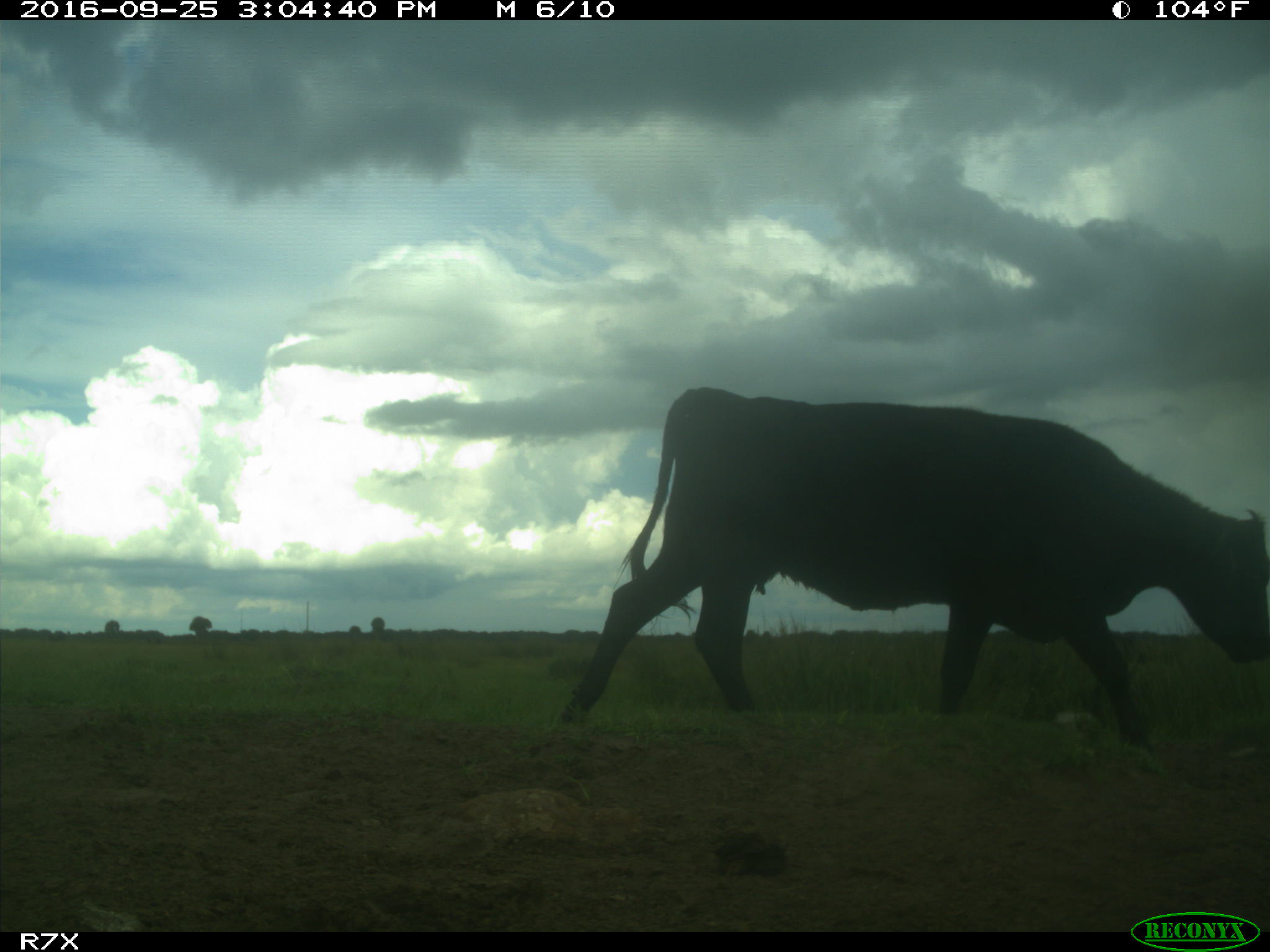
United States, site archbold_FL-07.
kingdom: Animalia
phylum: Chordata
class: Mammalia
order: Artiodactyla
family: Bovidae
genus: Bos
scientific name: Bos taurus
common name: domestic cow